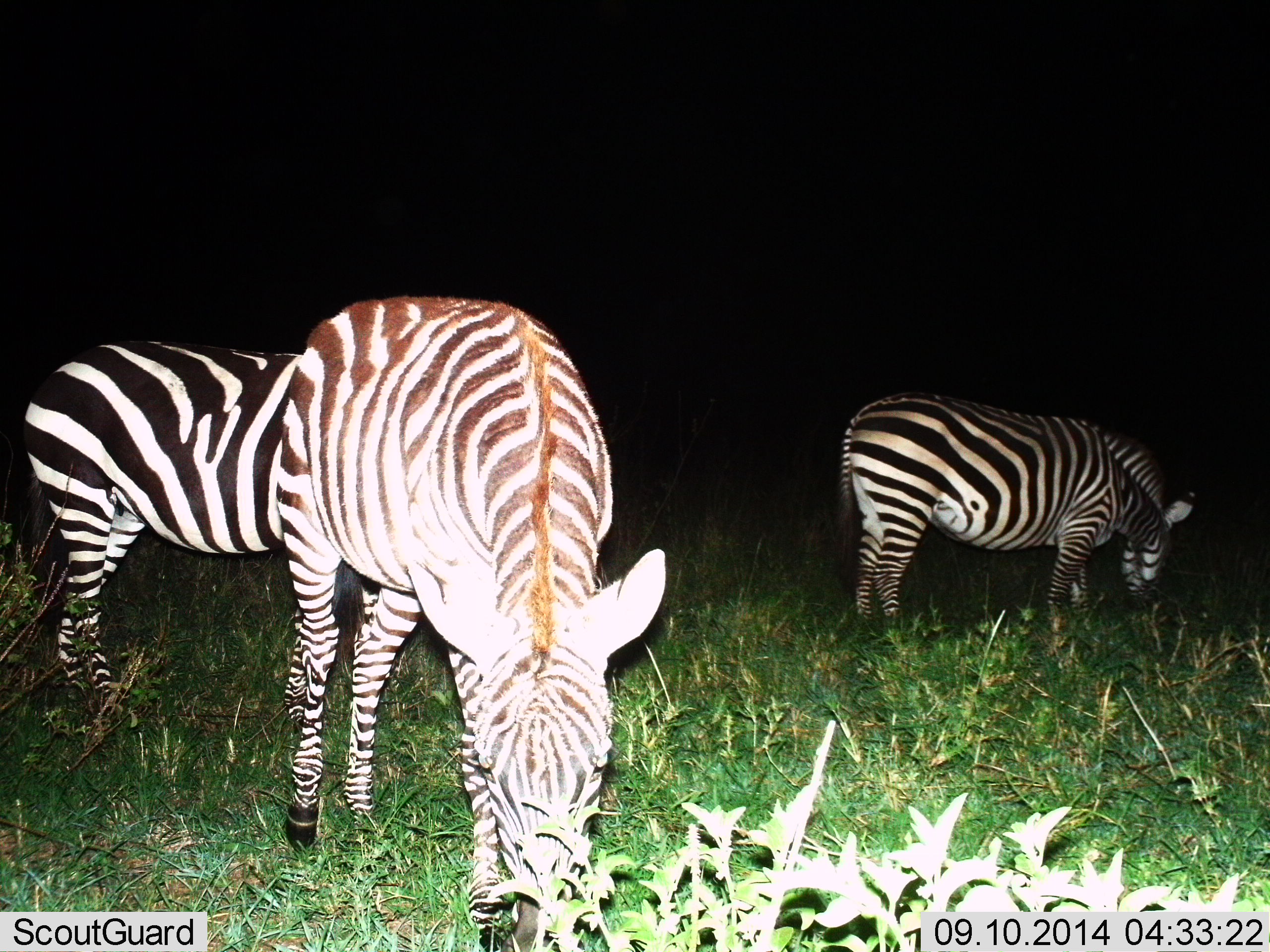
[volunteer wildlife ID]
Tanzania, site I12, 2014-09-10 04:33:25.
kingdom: Animalia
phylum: Chordata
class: Mammalia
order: Perissodactyla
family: Equidae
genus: Equus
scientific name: Equus quagga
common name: plains zebra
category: zebra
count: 3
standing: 30%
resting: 0%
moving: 0%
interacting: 0%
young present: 0%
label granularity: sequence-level